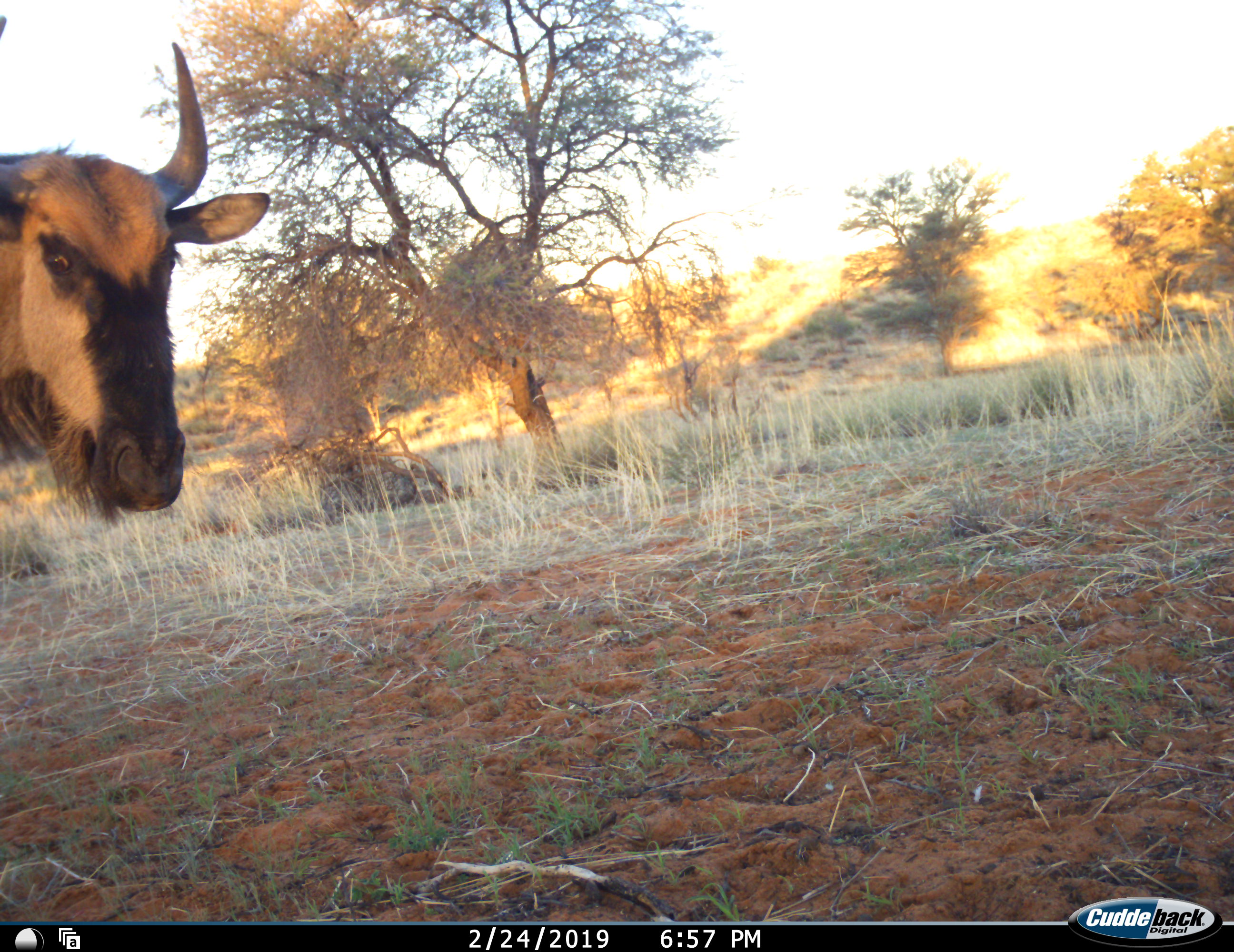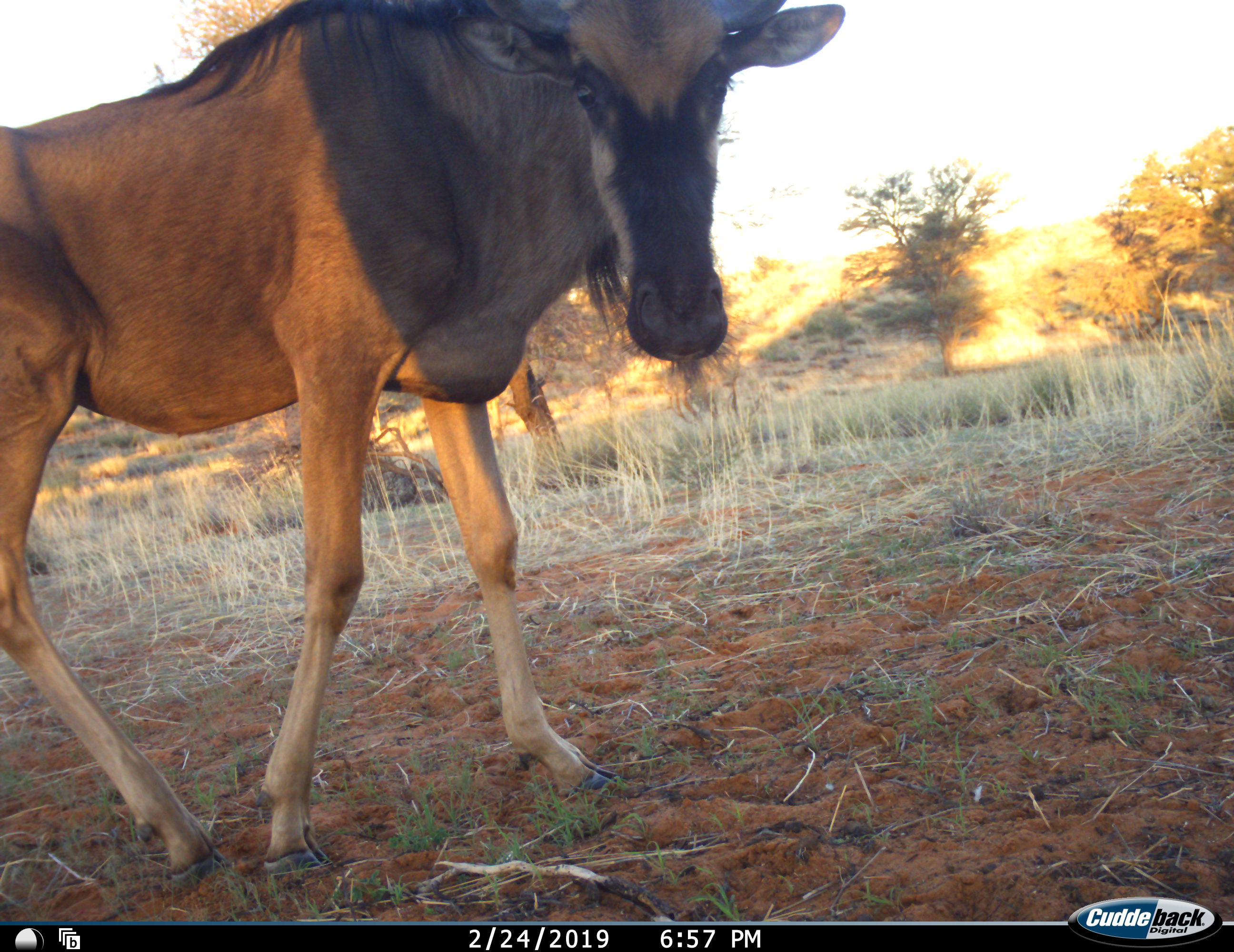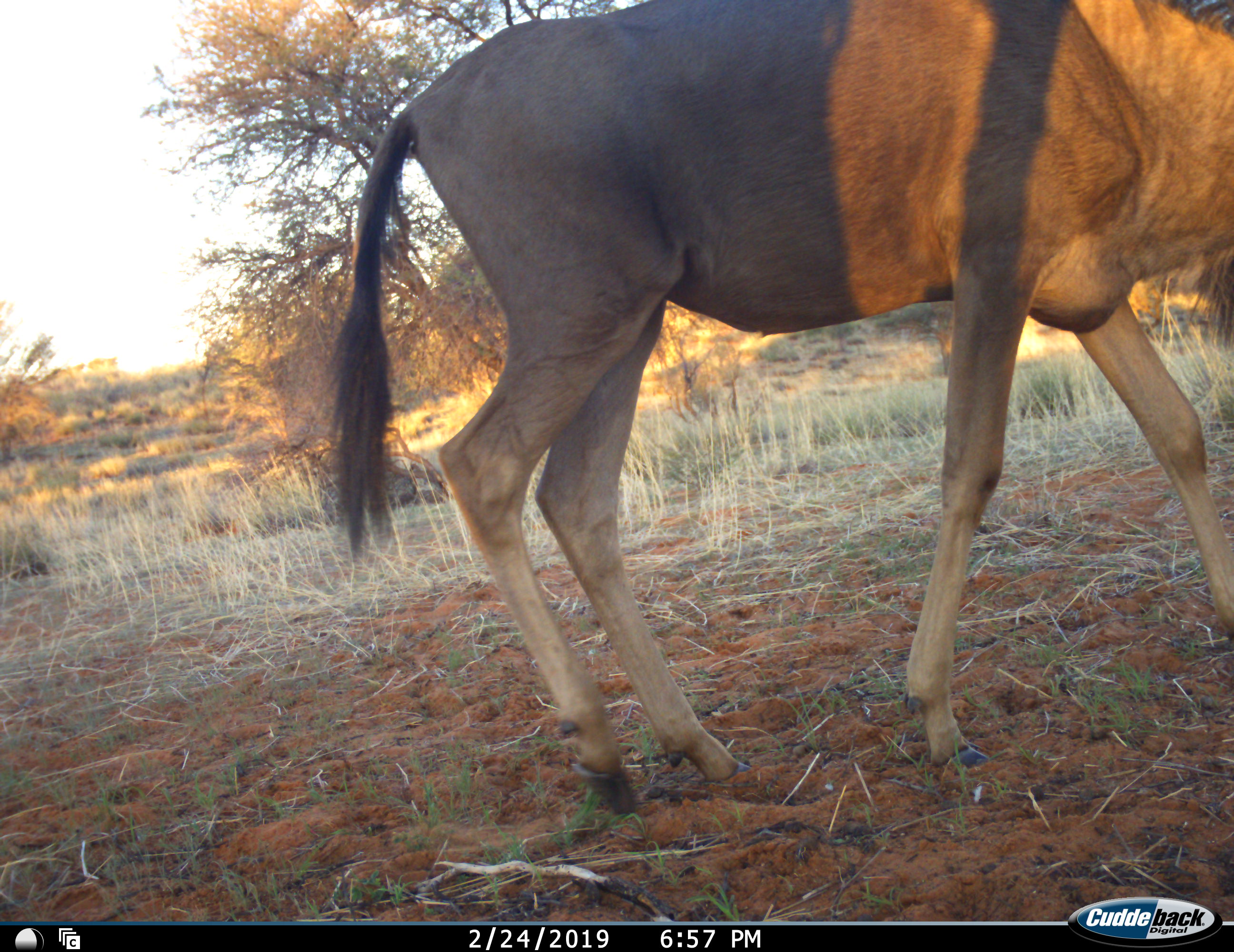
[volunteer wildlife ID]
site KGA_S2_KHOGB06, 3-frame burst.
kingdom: Animalia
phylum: Chordata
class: Mammalia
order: Artiodactyla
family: Bovidae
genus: Connochaetes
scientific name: Connochaetes taurinus taurinus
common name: blue wildebeest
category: wildebeestblue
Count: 1.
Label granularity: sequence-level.